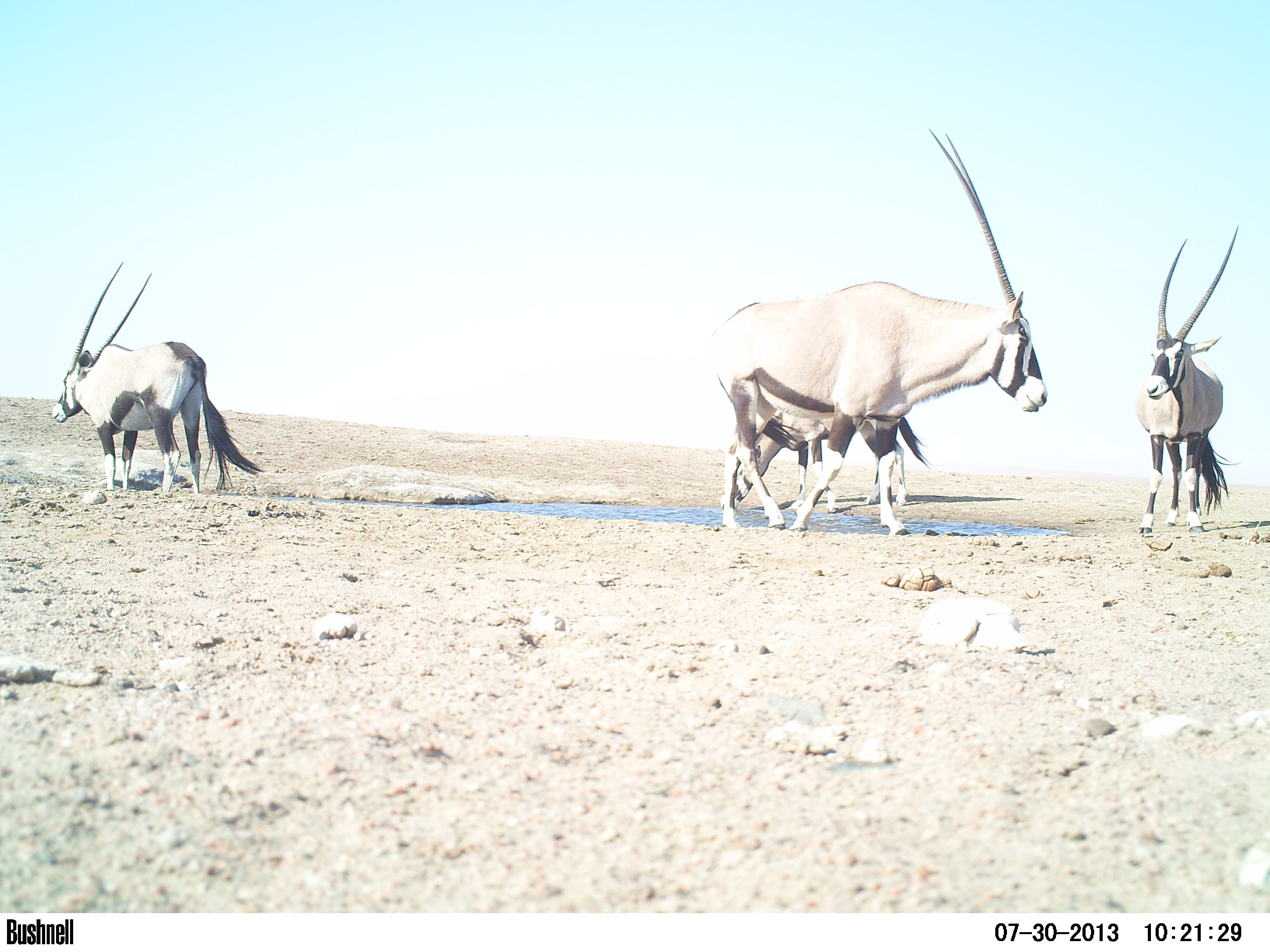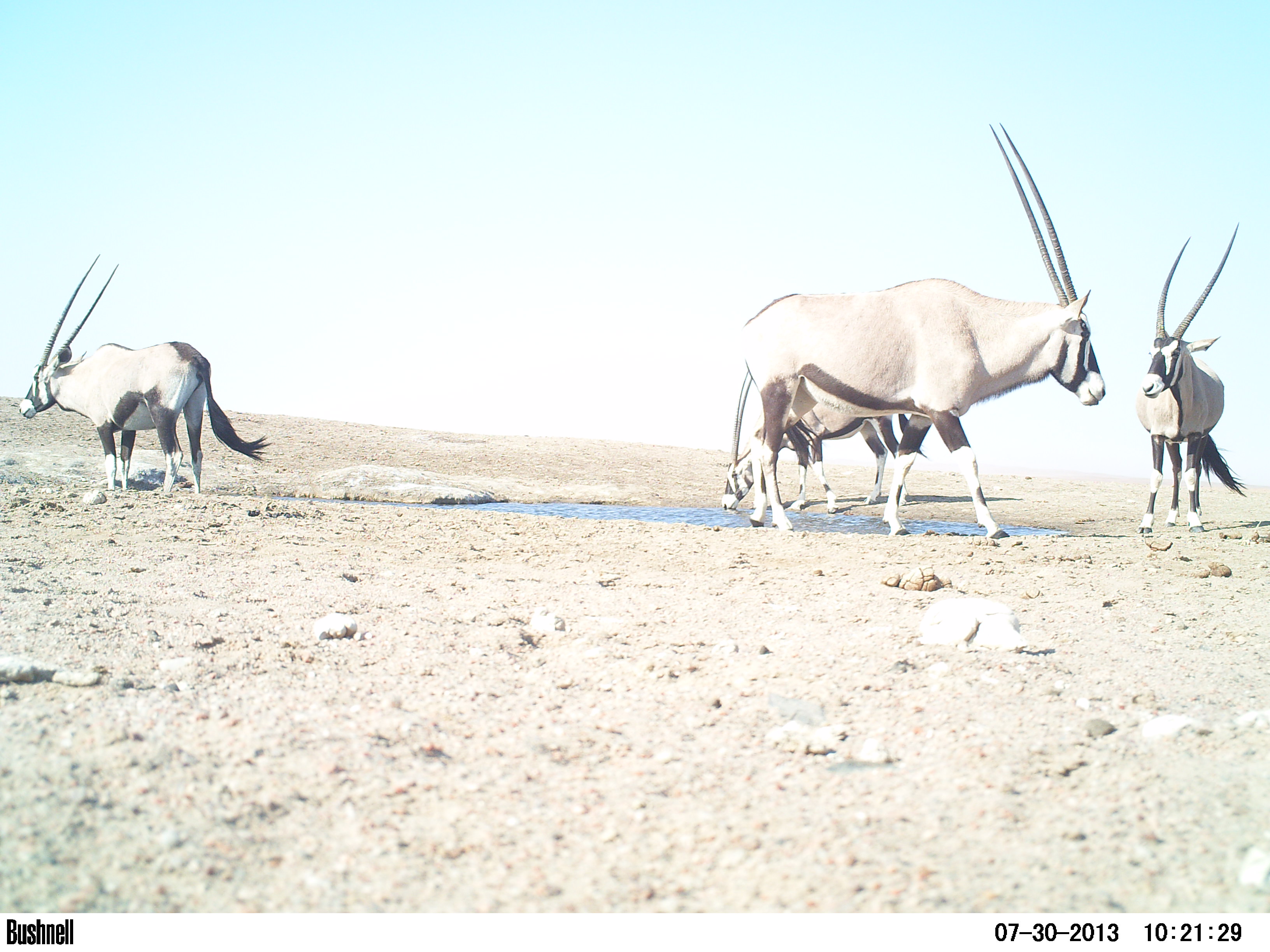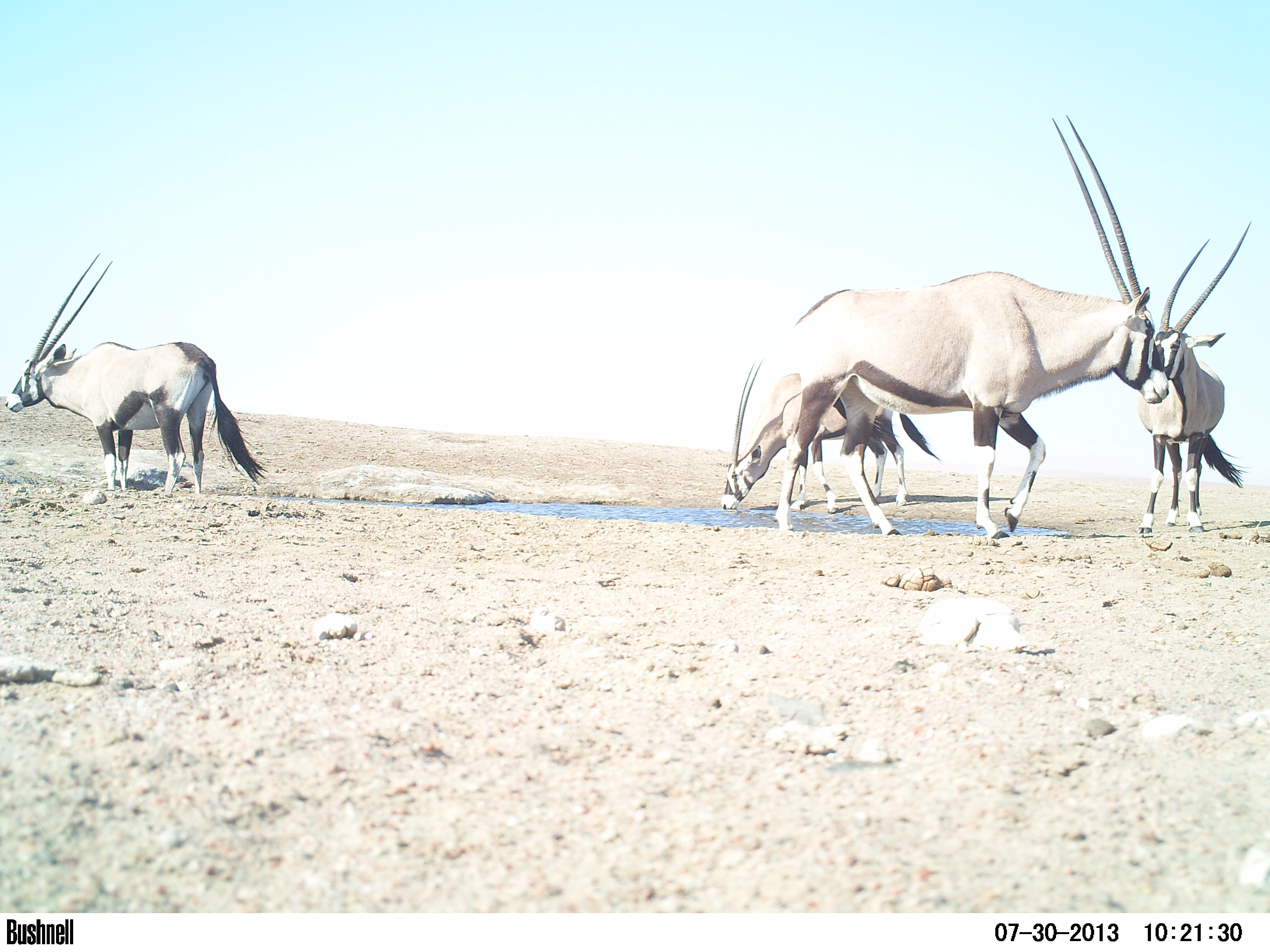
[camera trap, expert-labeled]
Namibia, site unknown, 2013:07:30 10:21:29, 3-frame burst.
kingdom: Animalia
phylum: Chordata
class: Mammalia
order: Artiodactyla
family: Bovidae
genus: Oryx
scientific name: Oryx gazella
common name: gemsbok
Oryx gazella (gemsbok).